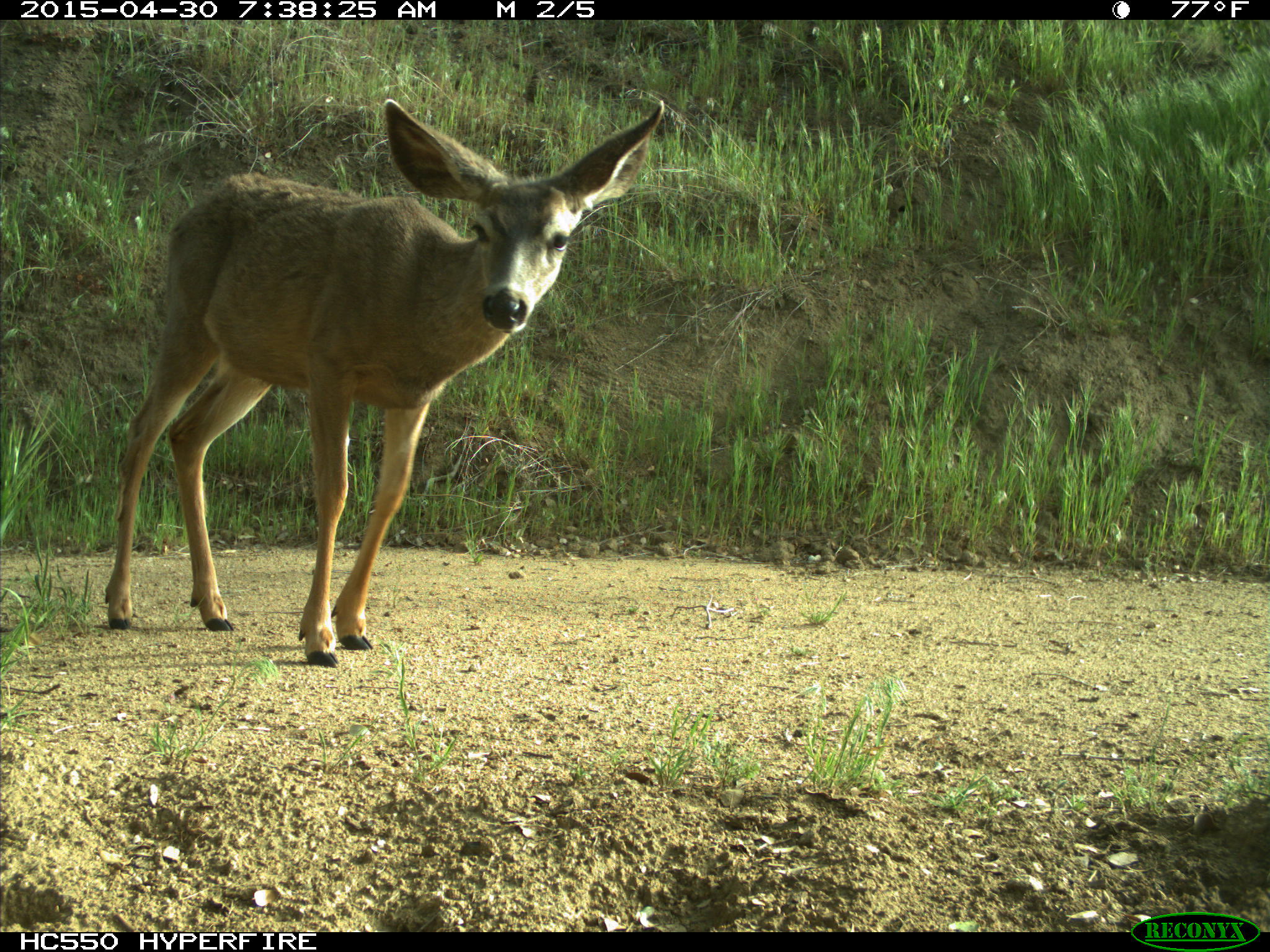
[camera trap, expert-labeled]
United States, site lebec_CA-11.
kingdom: Animalia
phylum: Chordata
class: Mammalia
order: Artiodactyla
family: Cervidae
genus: Odocoileus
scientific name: Odocoileus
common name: deer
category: unidentified deer